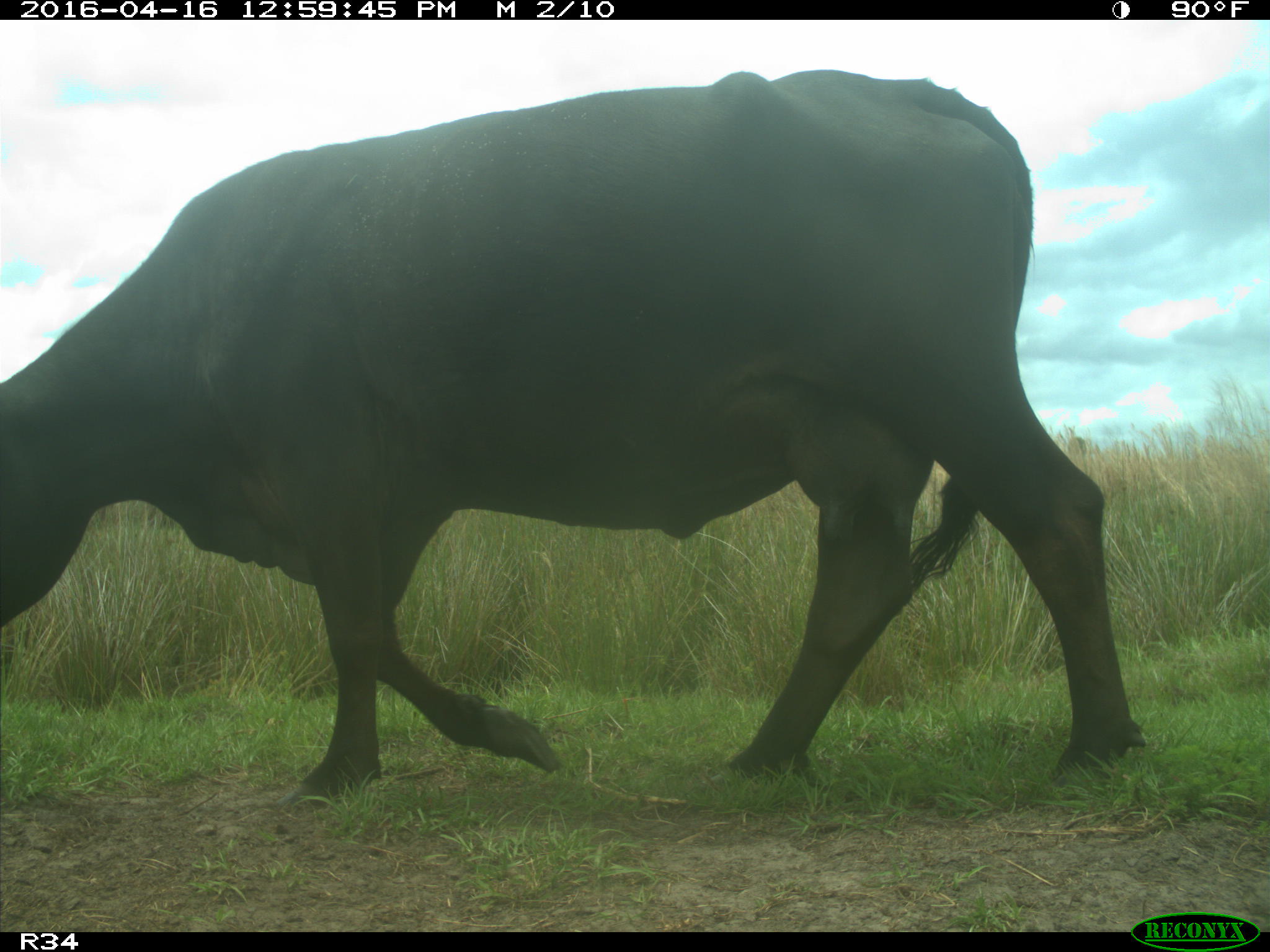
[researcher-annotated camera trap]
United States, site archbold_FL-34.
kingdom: Animalia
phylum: Chordata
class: Mammalia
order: Artiodactyla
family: Bovidae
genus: Bos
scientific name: Bos taurus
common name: domestic cow